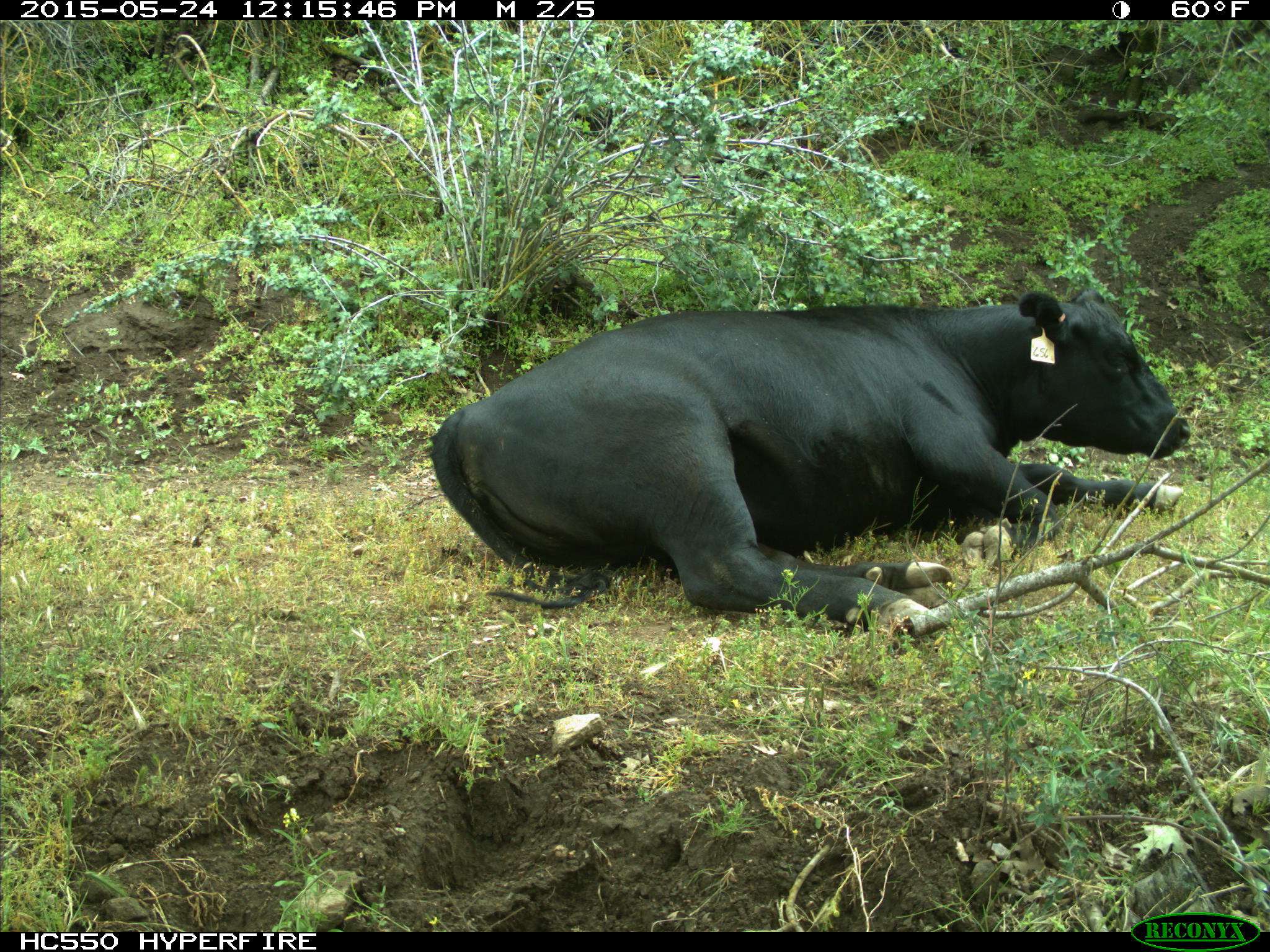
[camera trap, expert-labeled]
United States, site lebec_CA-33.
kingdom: Animalia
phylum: Chordata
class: Mammalia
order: Artiodactyla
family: Bovidae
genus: Bos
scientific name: Bos taurus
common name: domestic cow